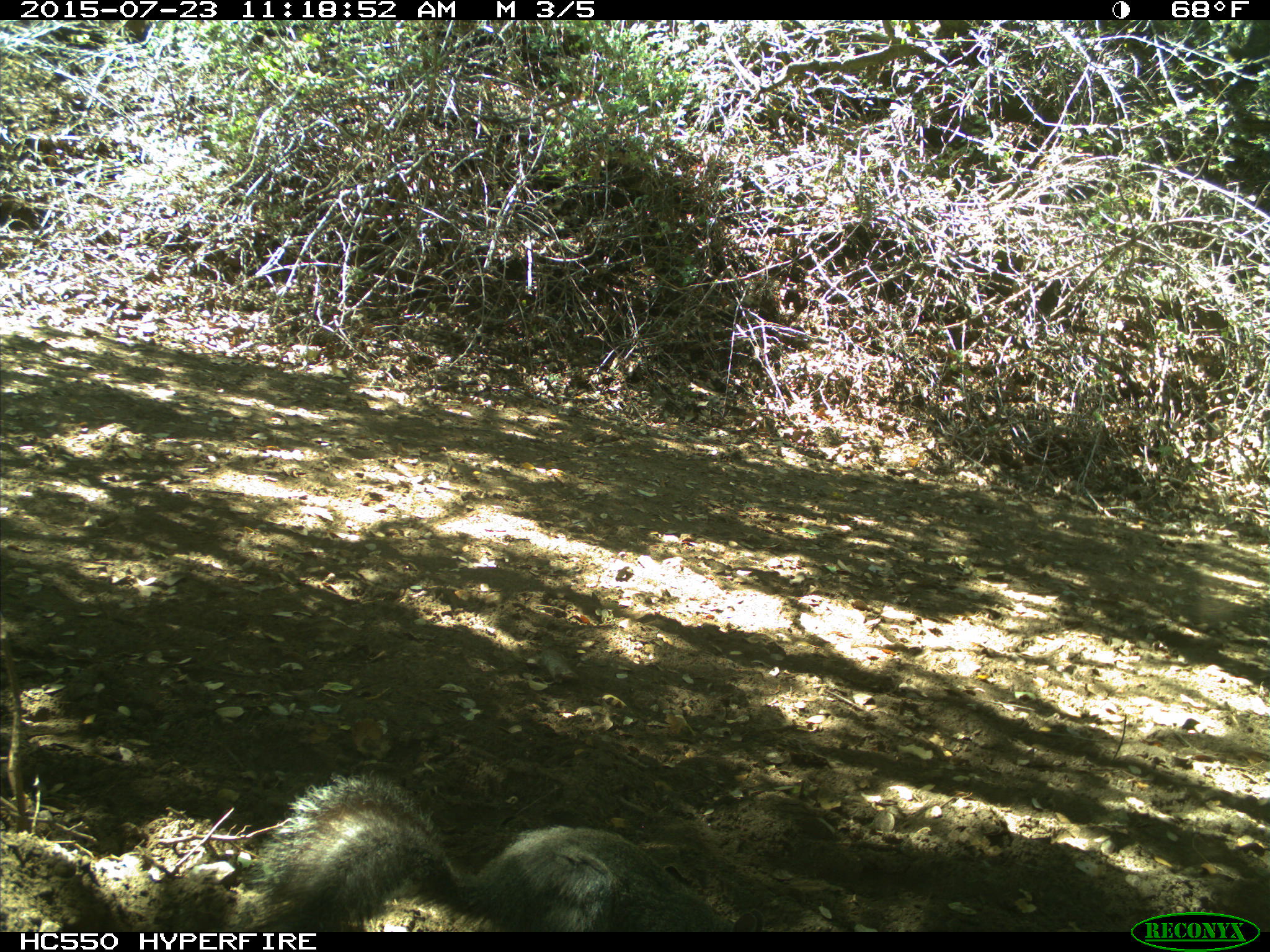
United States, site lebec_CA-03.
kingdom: Animalia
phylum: Chordata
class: Mammalia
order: Rodentia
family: Sciuridae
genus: Sciurus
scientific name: Sciurus carolinensis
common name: eastern gray squirrel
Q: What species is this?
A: Sciurus carolinensis (eastern gray squirrel).